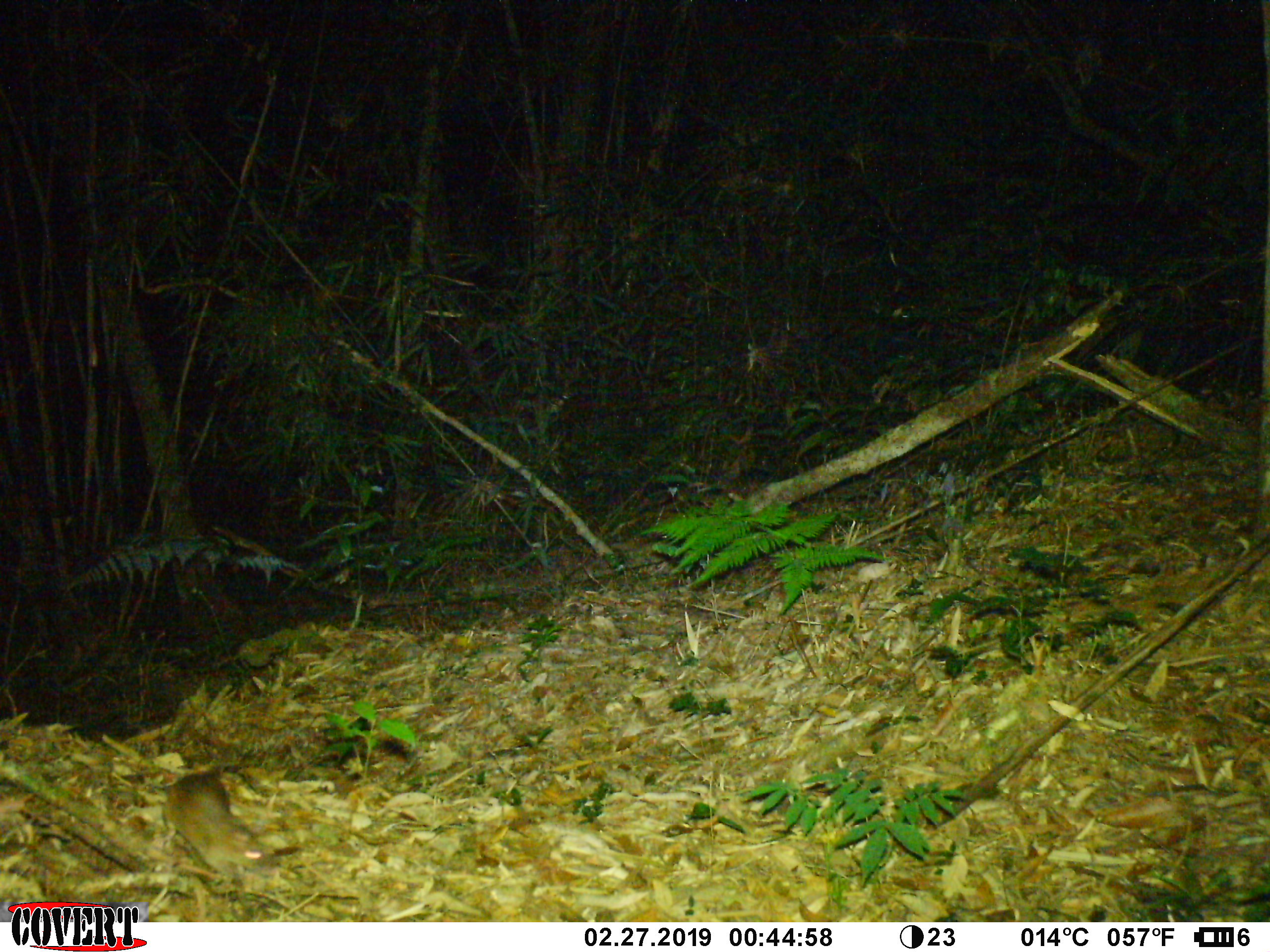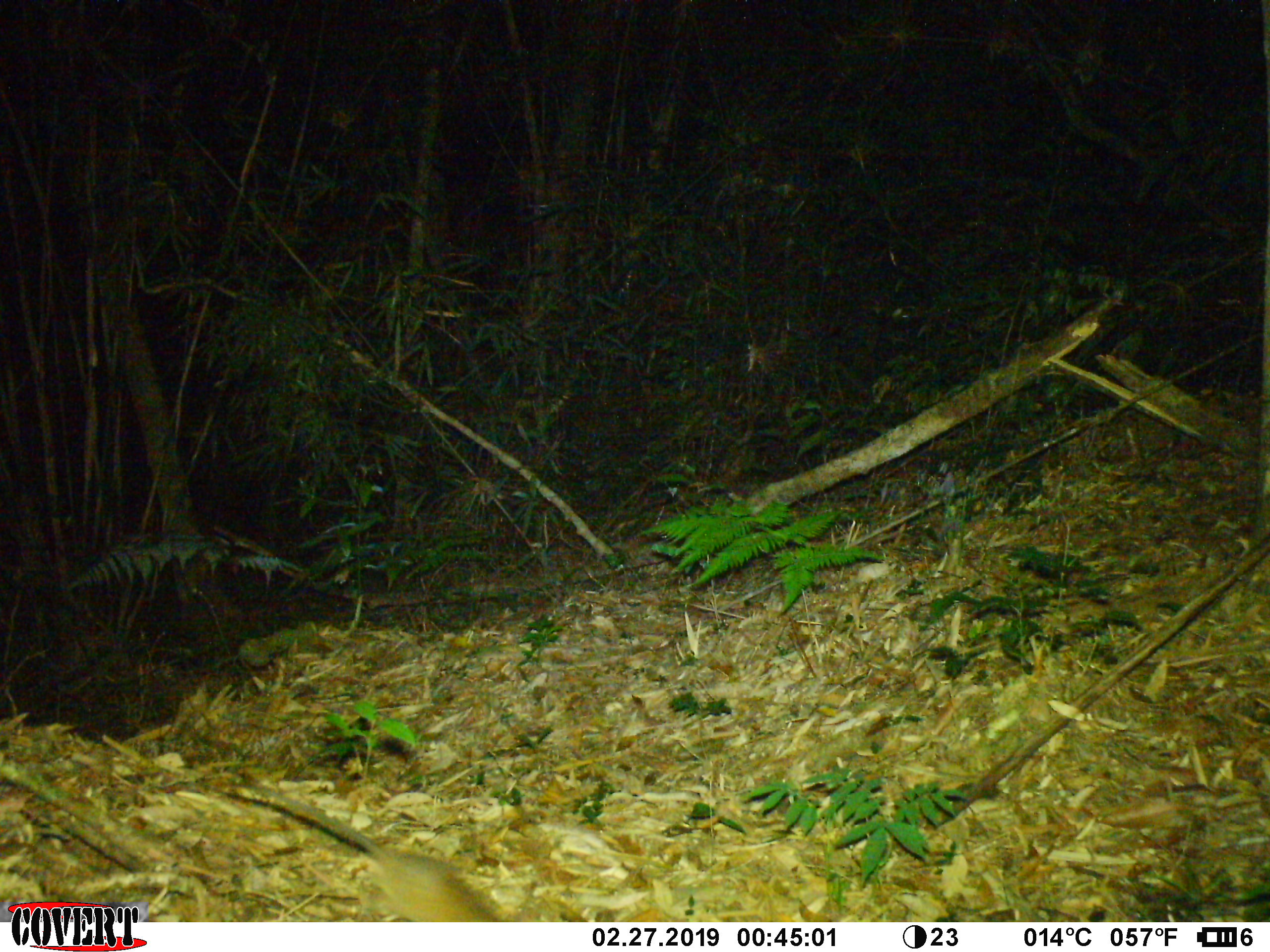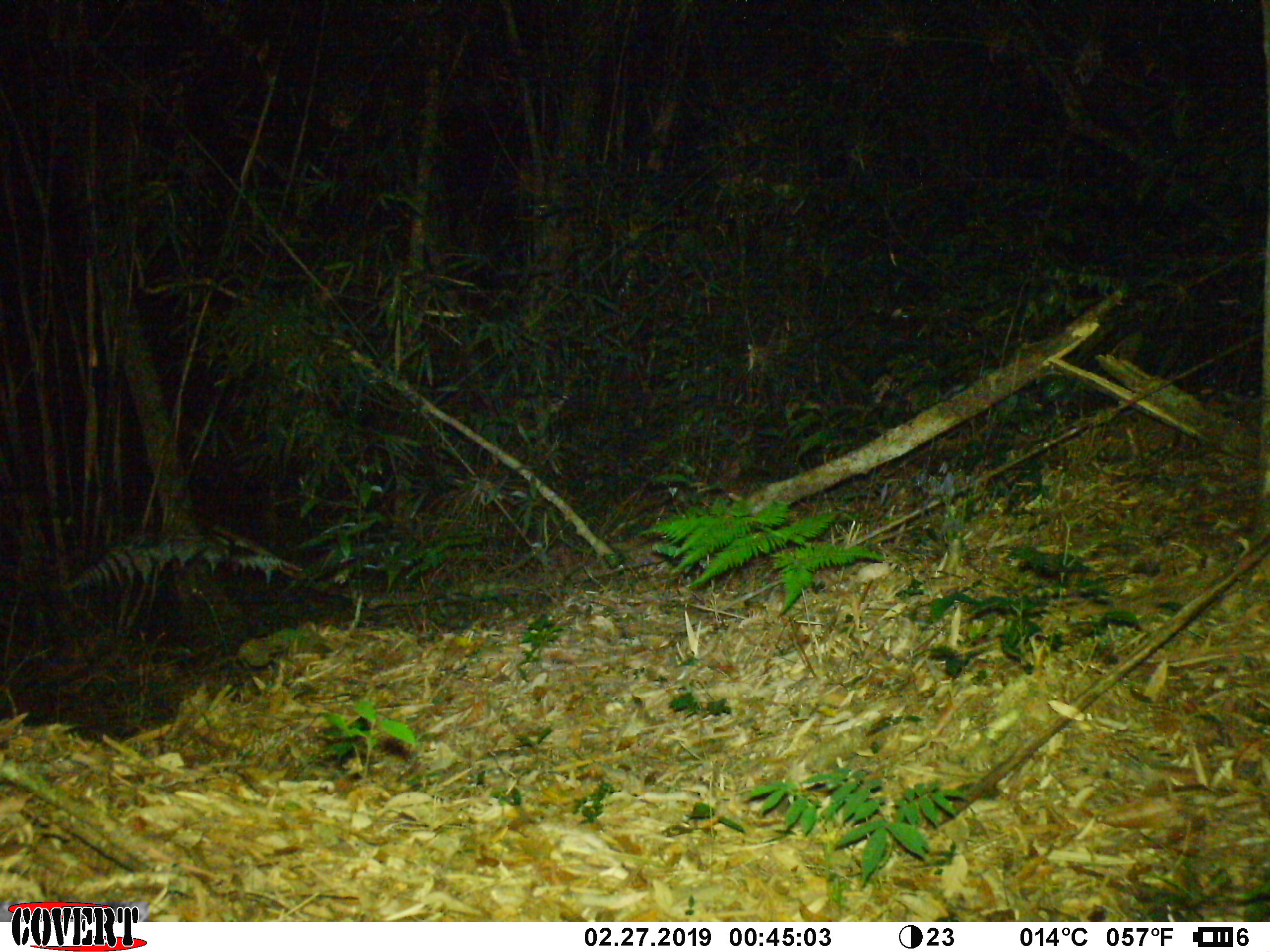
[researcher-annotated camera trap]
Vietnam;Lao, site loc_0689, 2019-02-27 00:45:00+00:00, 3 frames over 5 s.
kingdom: Animalia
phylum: Chordata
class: Mammalia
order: Rodentia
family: Muridae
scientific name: Muridae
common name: old-world mice and rats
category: unidentified murid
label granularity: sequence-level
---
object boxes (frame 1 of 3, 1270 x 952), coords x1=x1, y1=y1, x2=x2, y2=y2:
unidentified murid: x1=162, y1=773, x2=275, y2=885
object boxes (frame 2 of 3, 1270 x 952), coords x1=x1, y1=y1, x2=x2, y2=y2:
unidentified murid: x1=223, y1=780, x2=499, y2=922